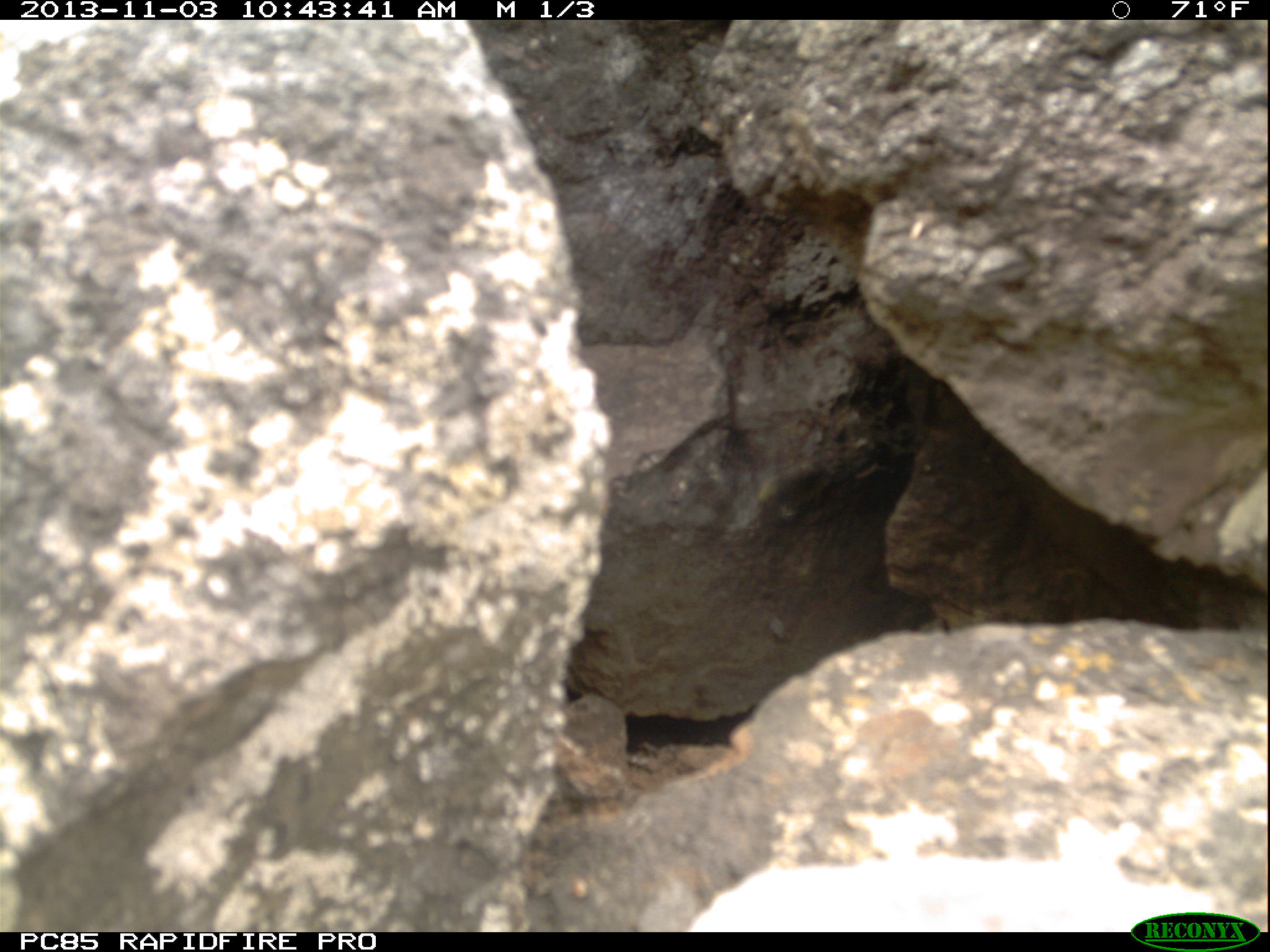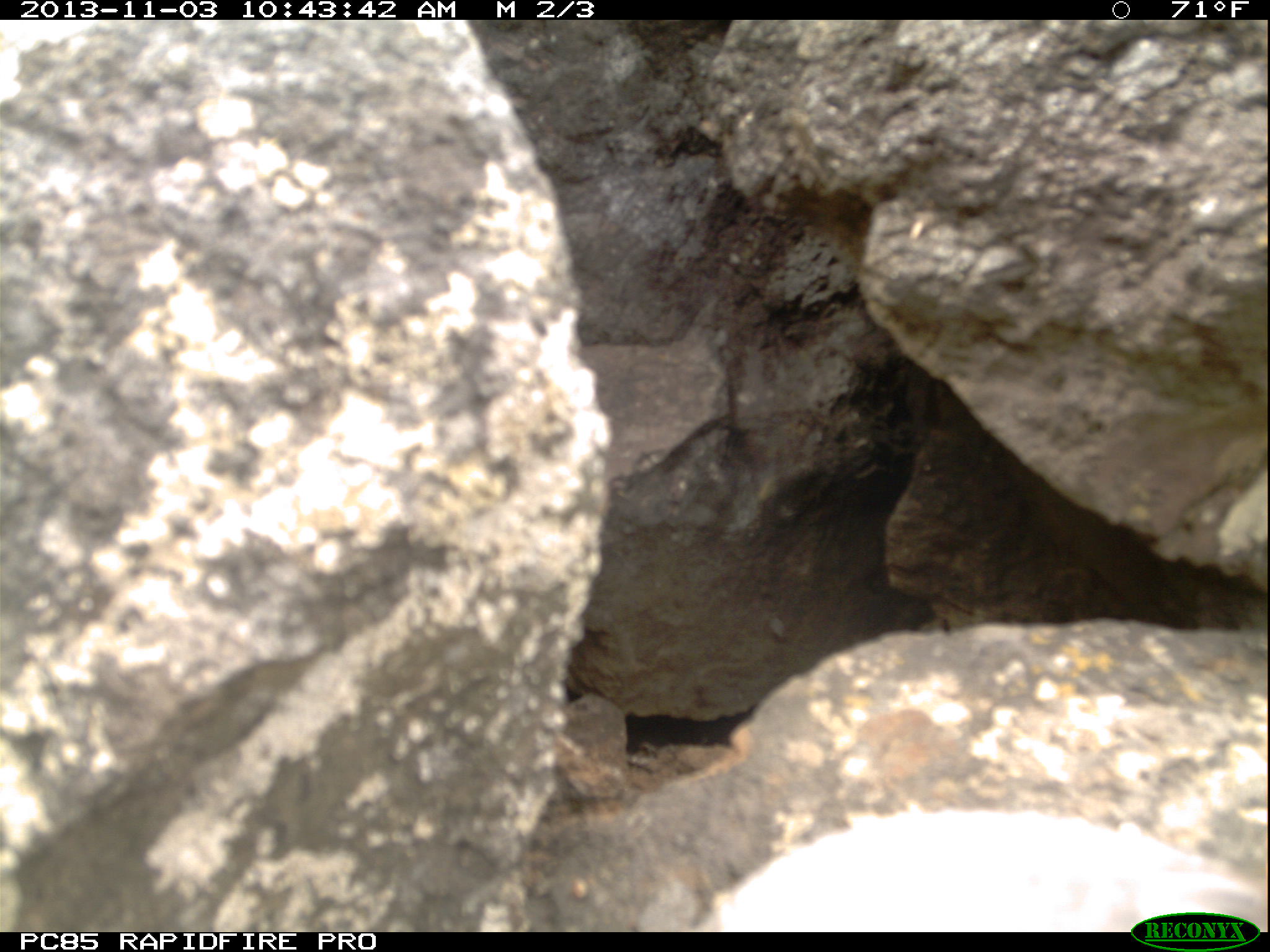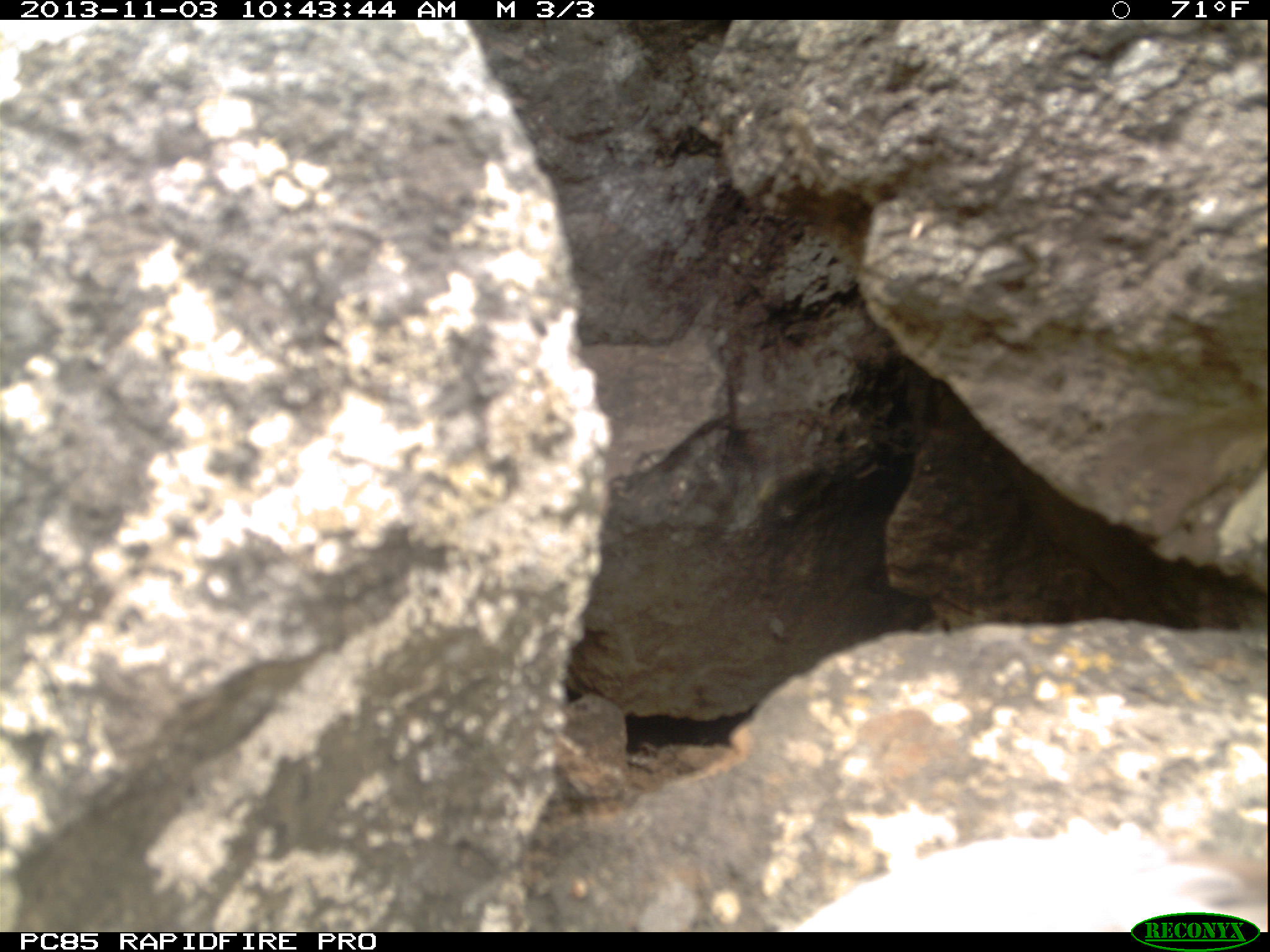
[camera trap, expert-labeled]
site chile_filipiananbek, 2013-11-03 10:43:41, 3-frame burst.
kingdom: Animalia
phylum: Chordata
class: Aves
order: Procellariiformes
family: Procellariidae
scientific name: Procellariidae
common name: petrel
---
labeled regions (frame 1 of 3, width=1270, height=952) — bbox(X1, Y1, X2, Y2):
petrel: bbox(678, 855, 1127, 932)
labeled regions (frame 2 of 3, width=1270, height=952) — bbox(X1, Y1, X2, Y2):
petrel: bbox(664, 807, 1270, 932)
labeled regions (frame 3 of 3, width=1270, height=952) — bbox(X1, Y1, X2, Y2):
petrel: bbox(777, 821, 1220, 935)